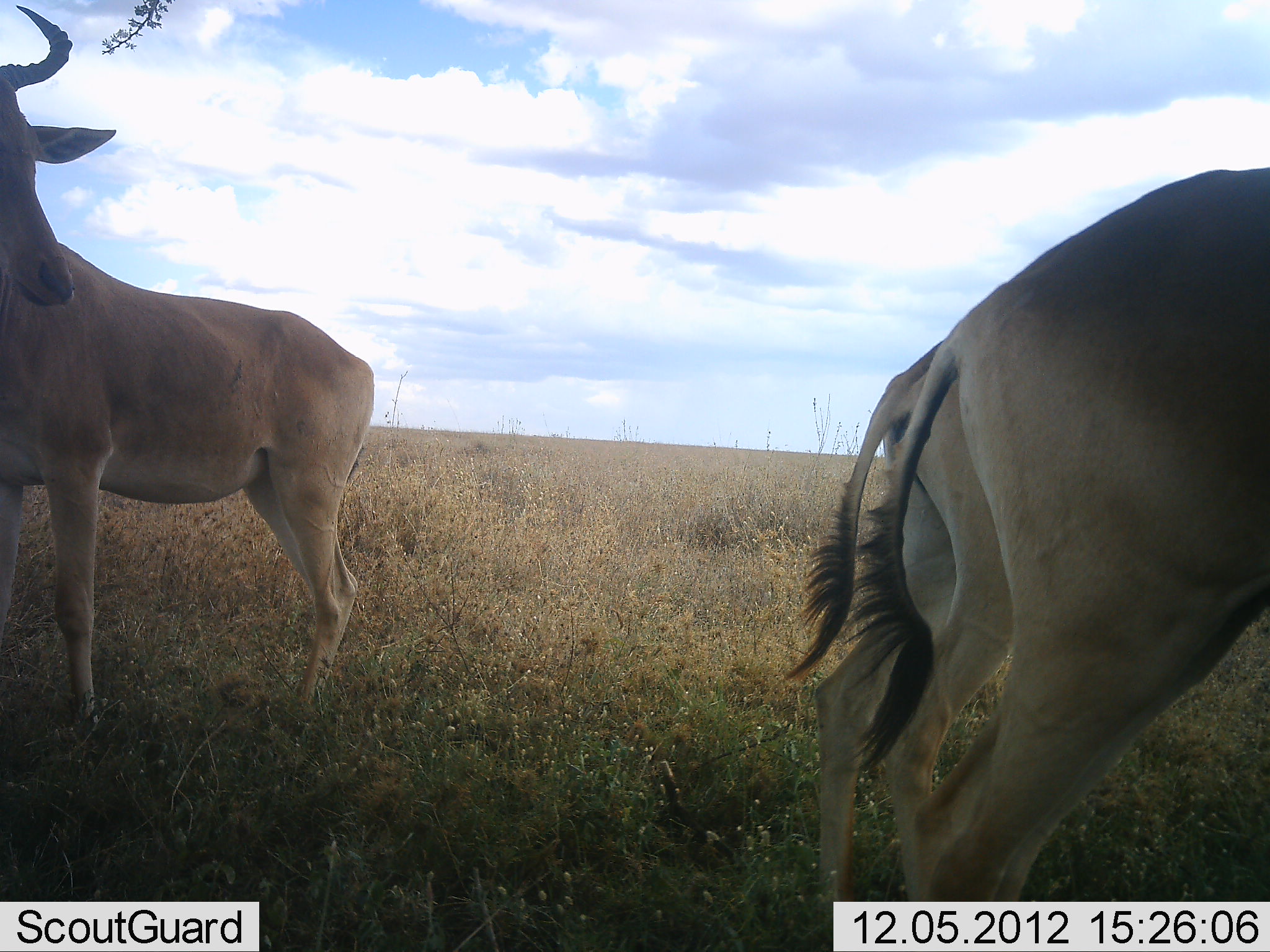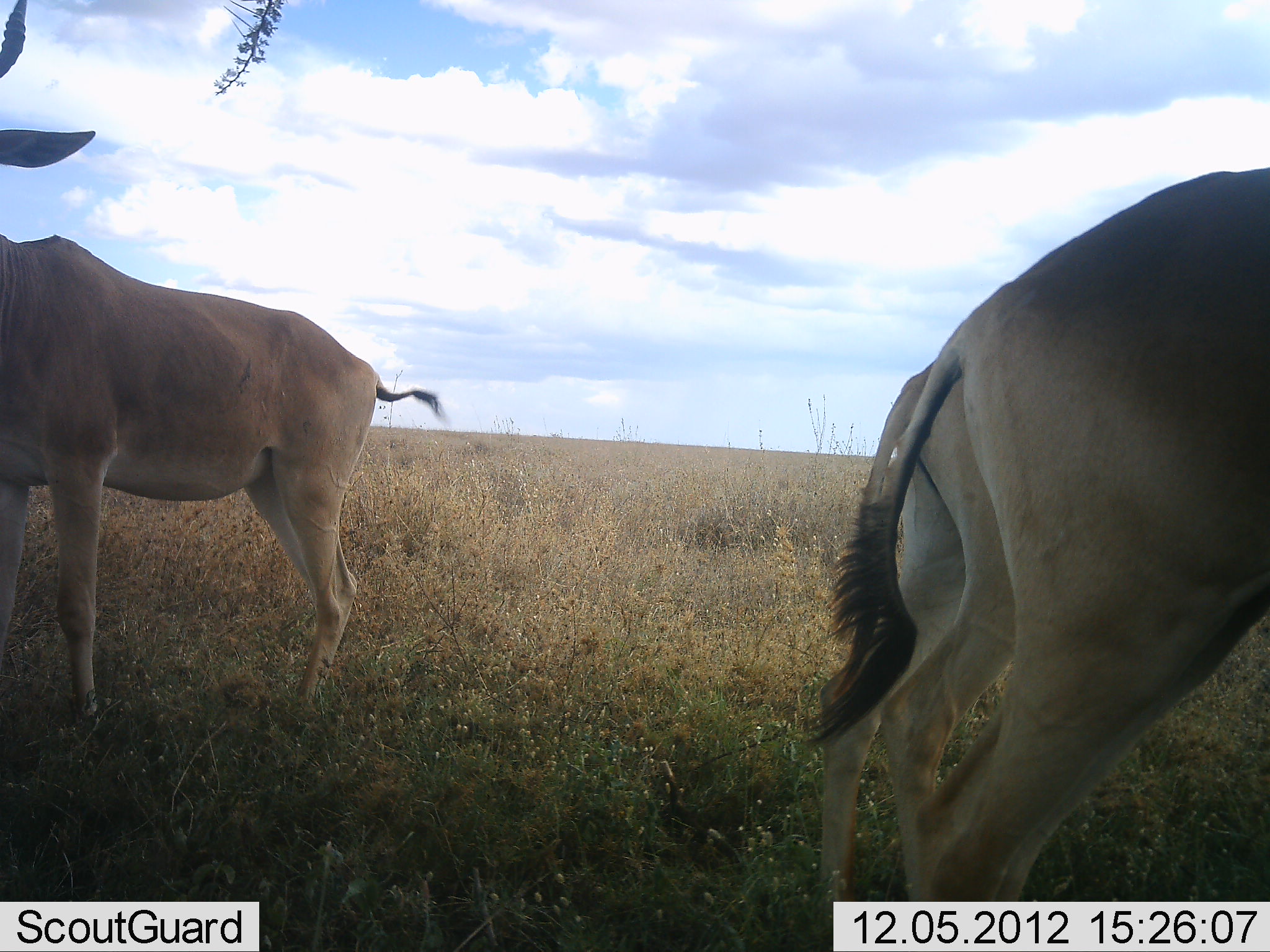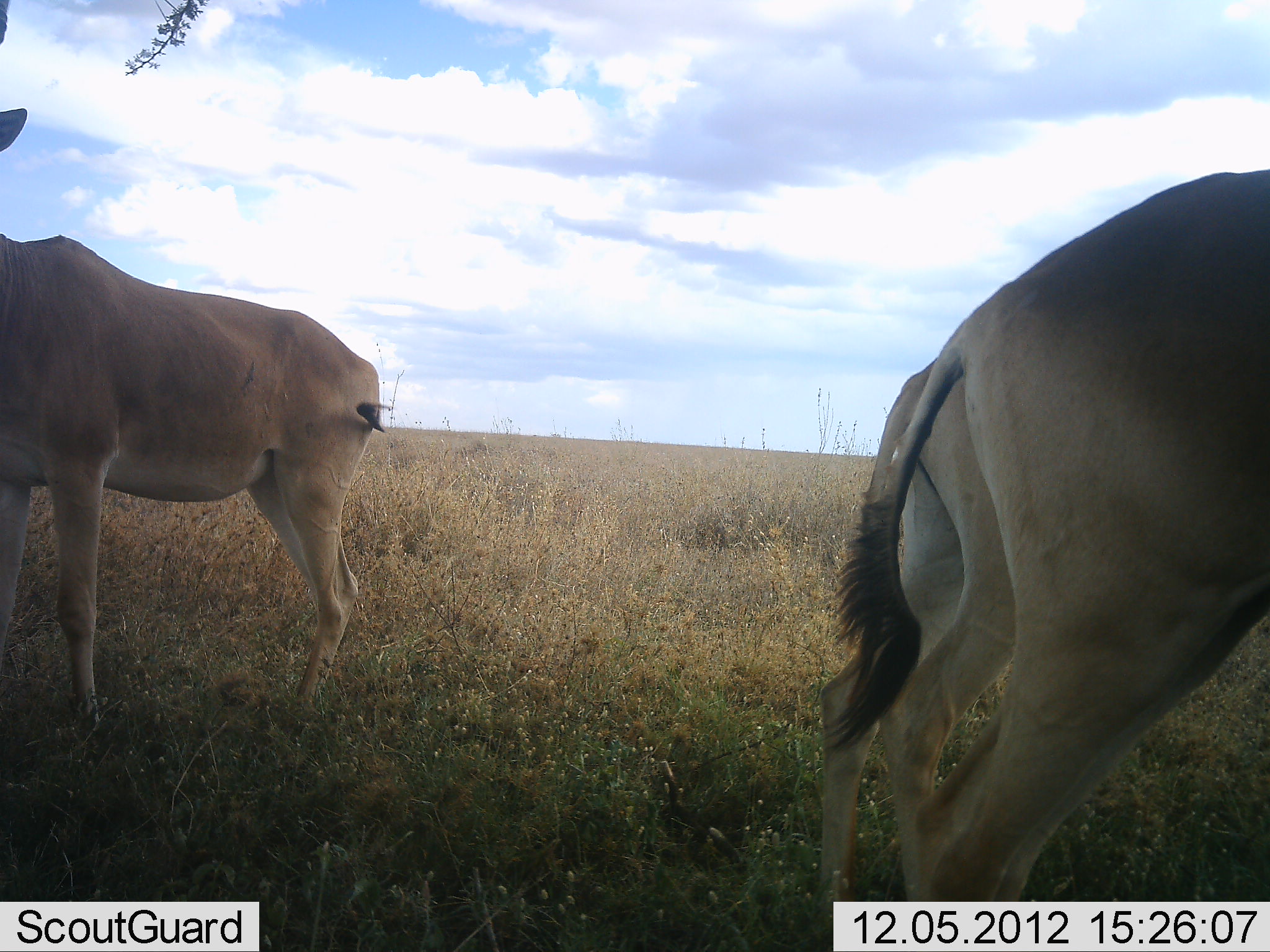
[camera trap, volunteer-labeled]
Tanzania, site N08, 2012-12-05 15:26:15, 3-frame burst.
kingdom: Animalia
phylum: Chordata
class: Mammalia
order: Artiodactyla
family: Bovidae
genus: Alcelaphus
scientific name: Alcelaphus buselaphus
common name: hartebeest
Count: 3.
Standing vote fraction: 100%.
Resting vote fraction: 0%.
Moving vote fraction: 0%.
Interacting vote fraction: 10%.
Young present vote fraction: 0%.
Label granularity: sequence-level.